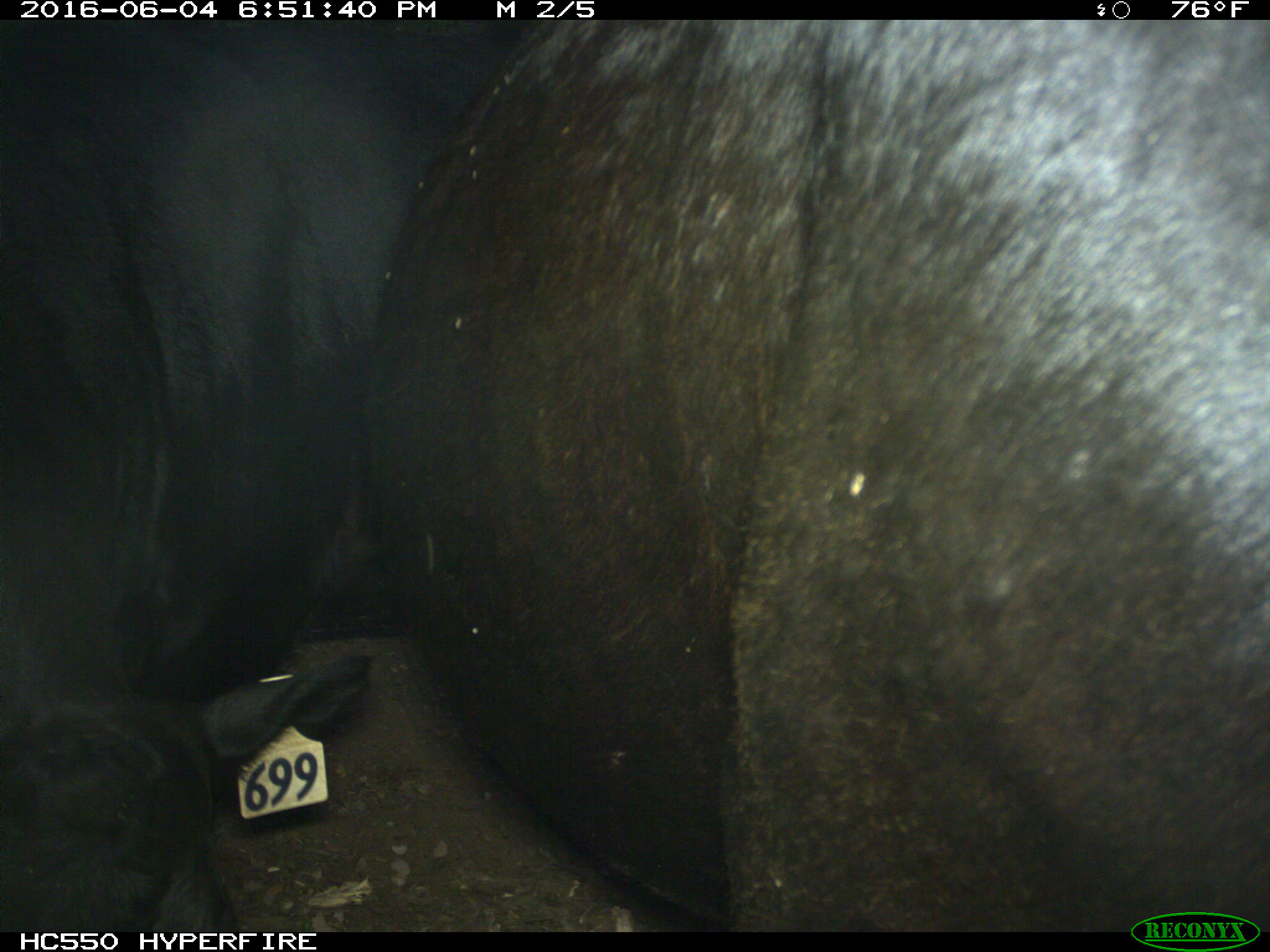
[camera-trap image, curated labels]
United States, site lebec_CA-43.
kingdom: Animalia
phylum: Chordata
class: Mammalia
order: Artiodactyla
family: Bovidae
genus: Bos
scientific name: Bos taurus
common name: domestic cow